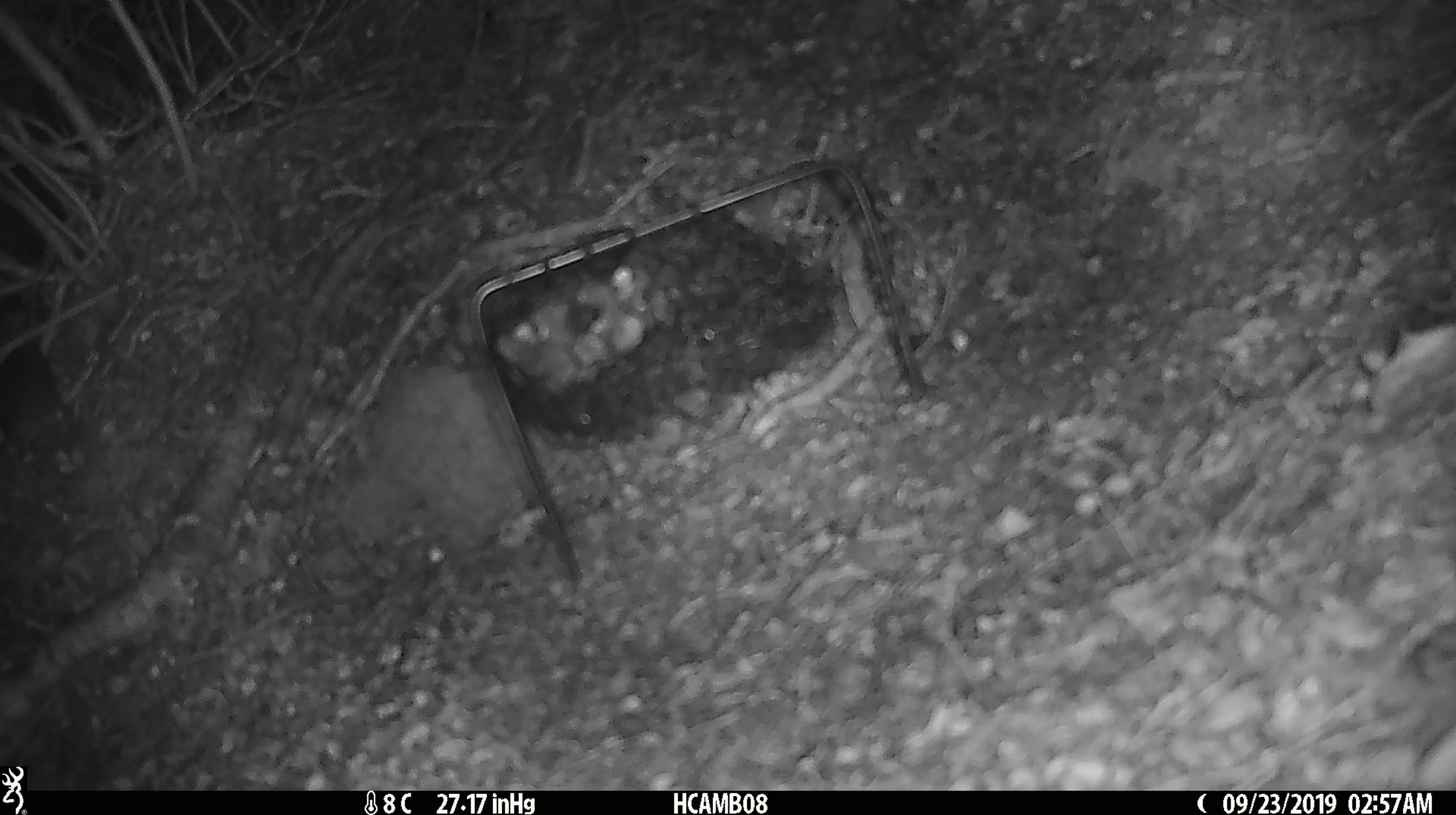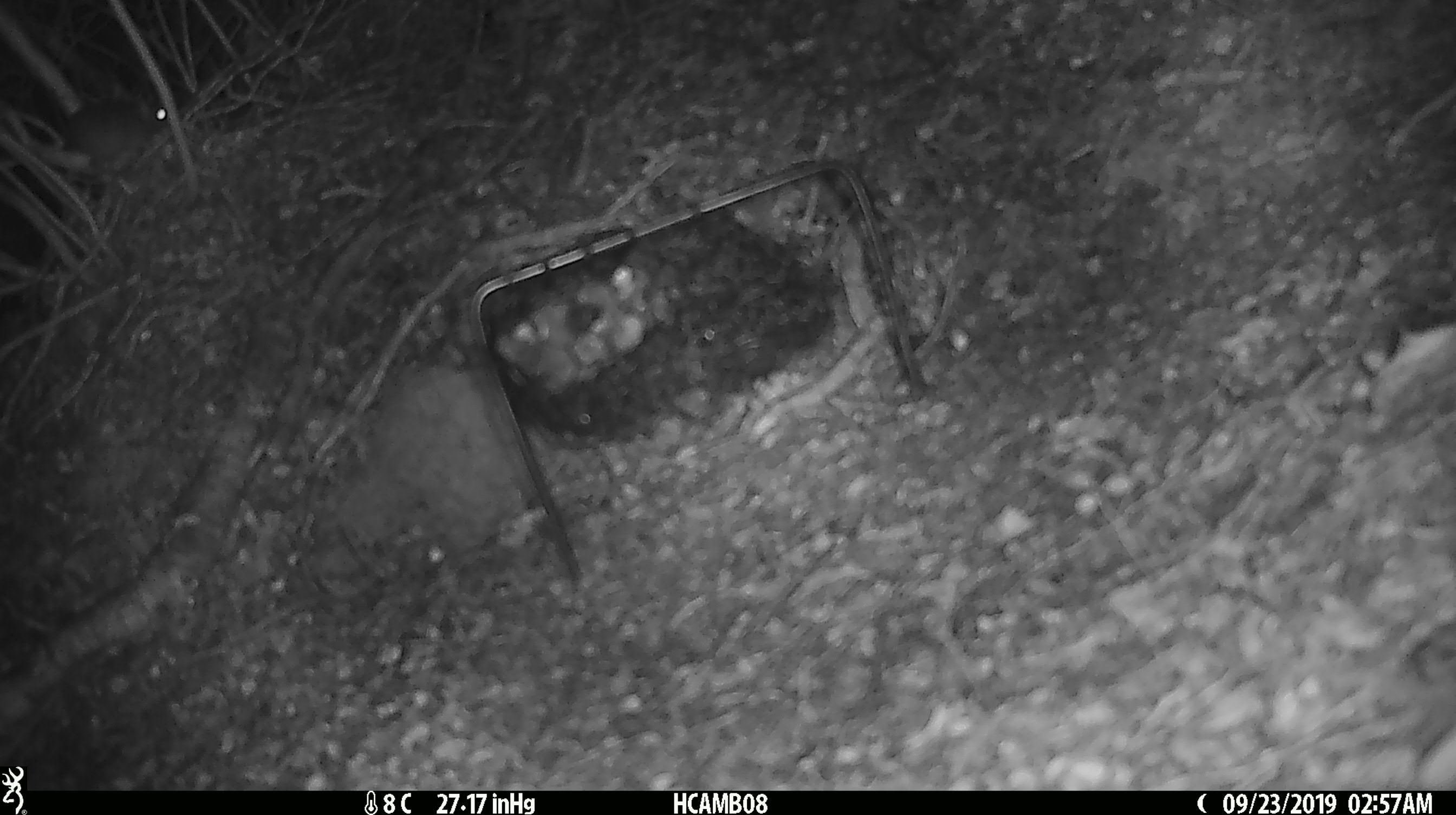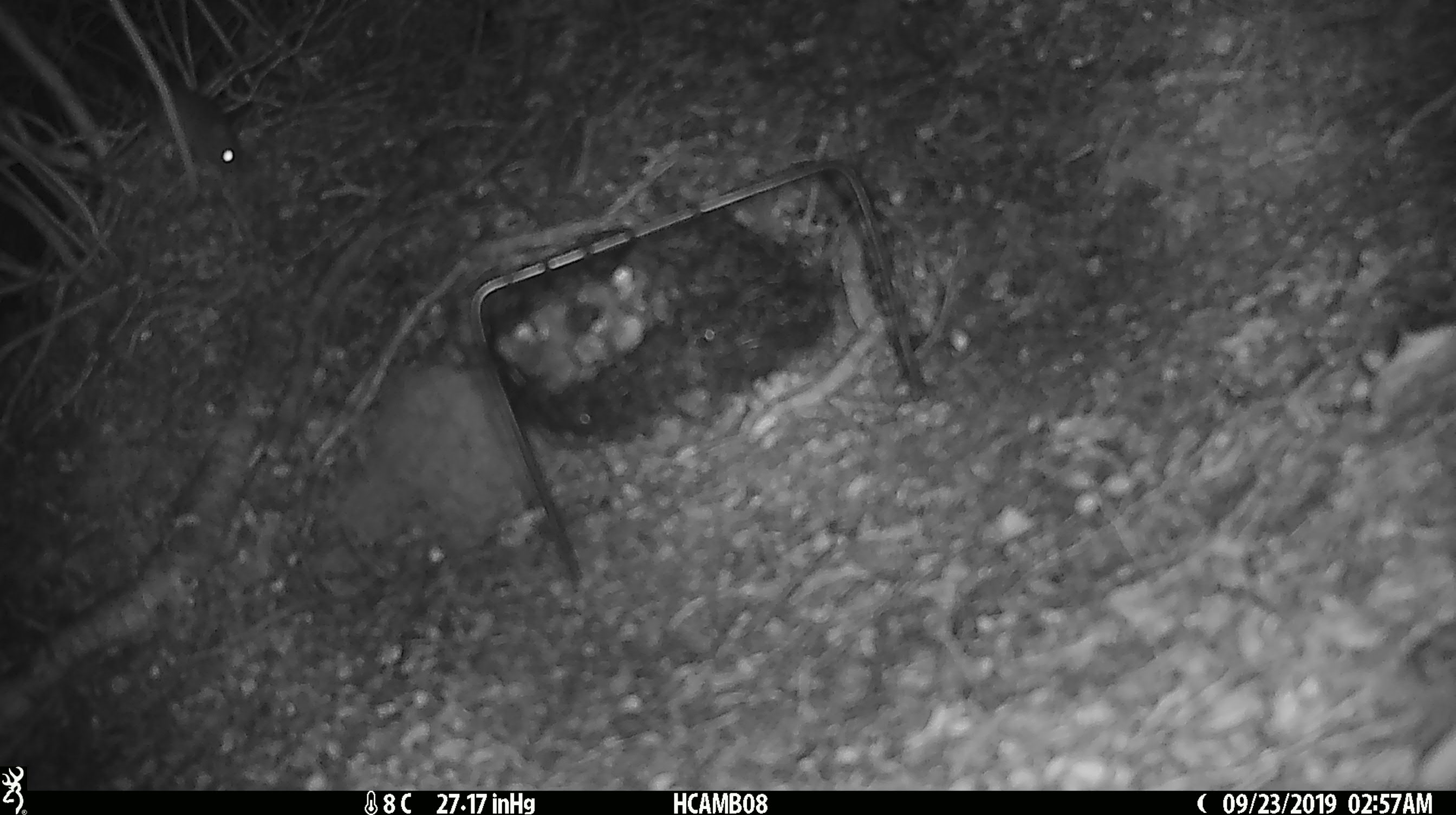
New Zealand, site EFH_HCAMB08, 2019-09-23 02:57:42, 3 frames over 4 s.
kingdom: Animalia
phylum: Chordata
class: Mammalia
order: Rodentia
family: Muridae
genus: Mus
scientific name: Mus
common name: mouse